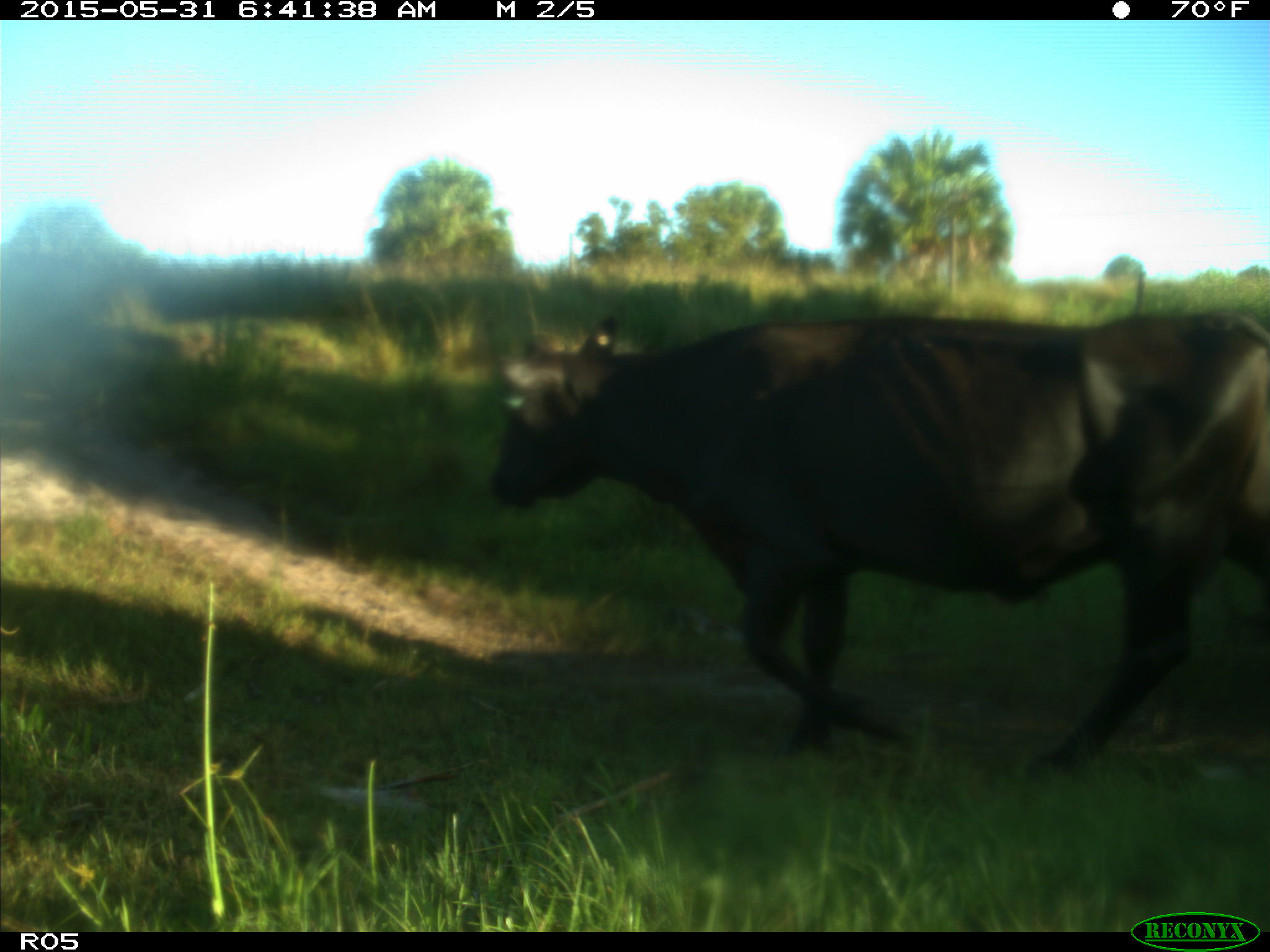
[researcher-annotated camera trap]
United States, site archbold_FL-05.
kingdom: Animalia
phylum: Chordata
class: Mammalia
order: Artiodactyla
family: Bovidae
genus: Bos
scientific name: Bos taurus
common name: domestic cow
Bos taurus (domestic cow).